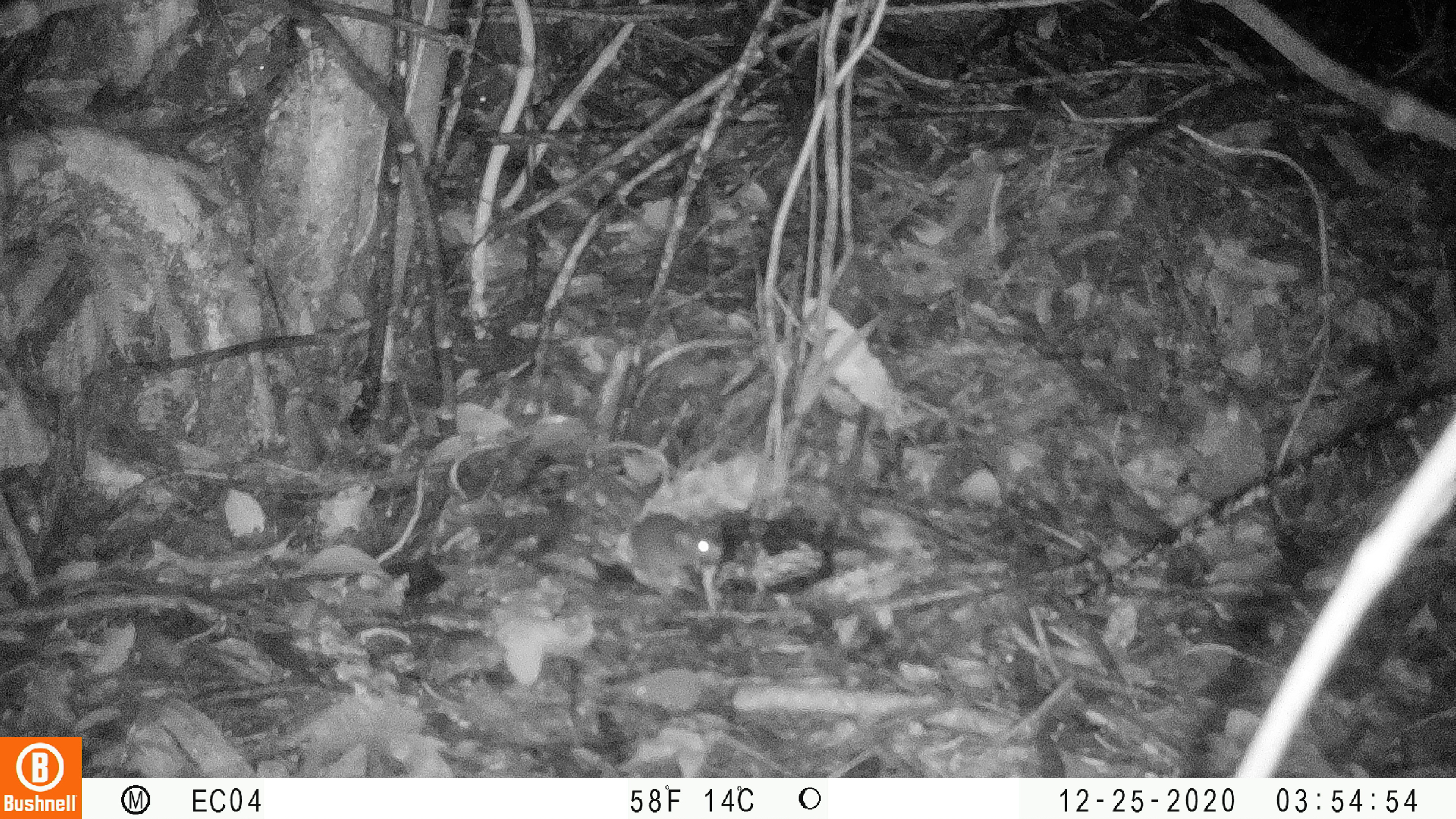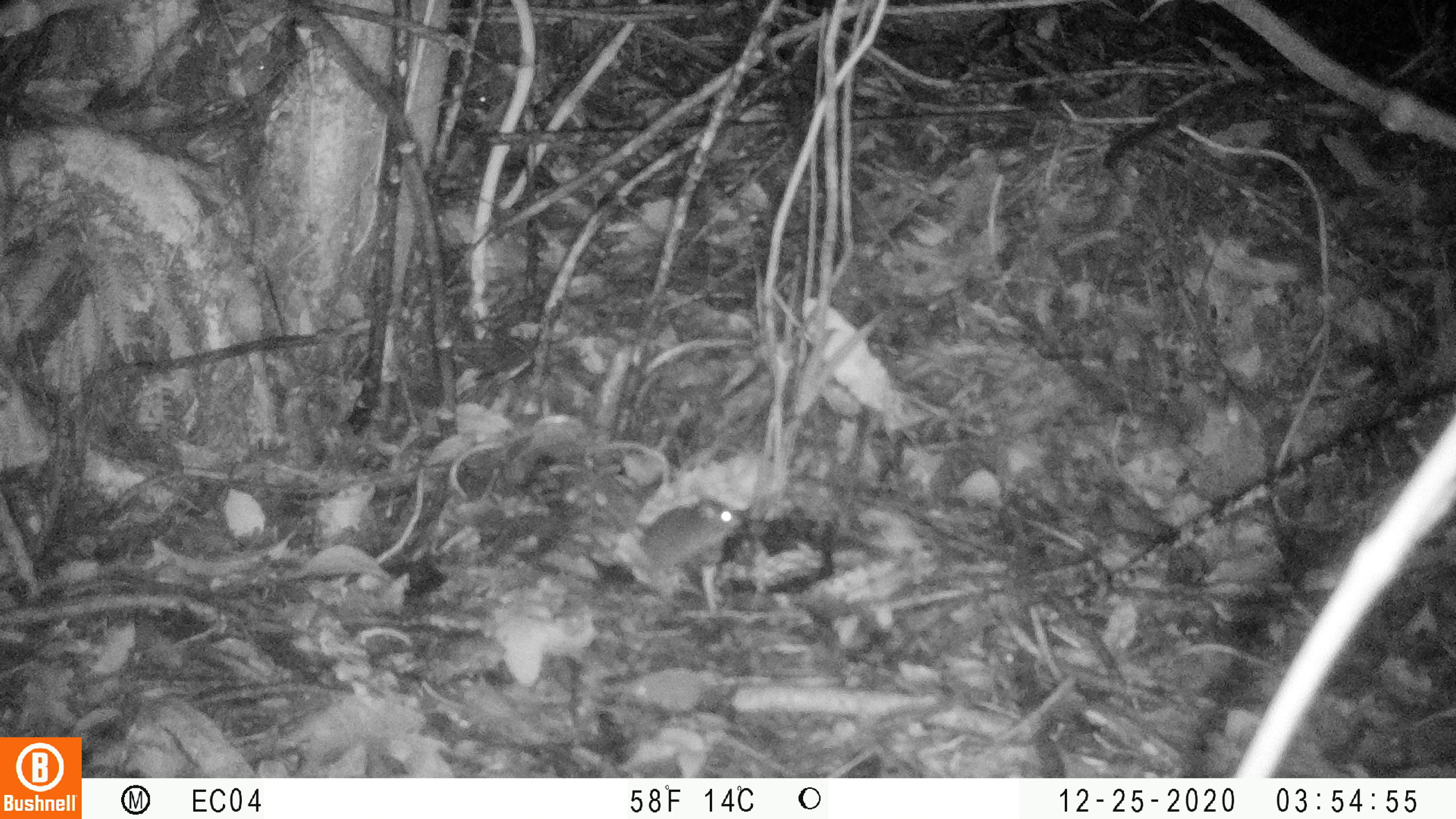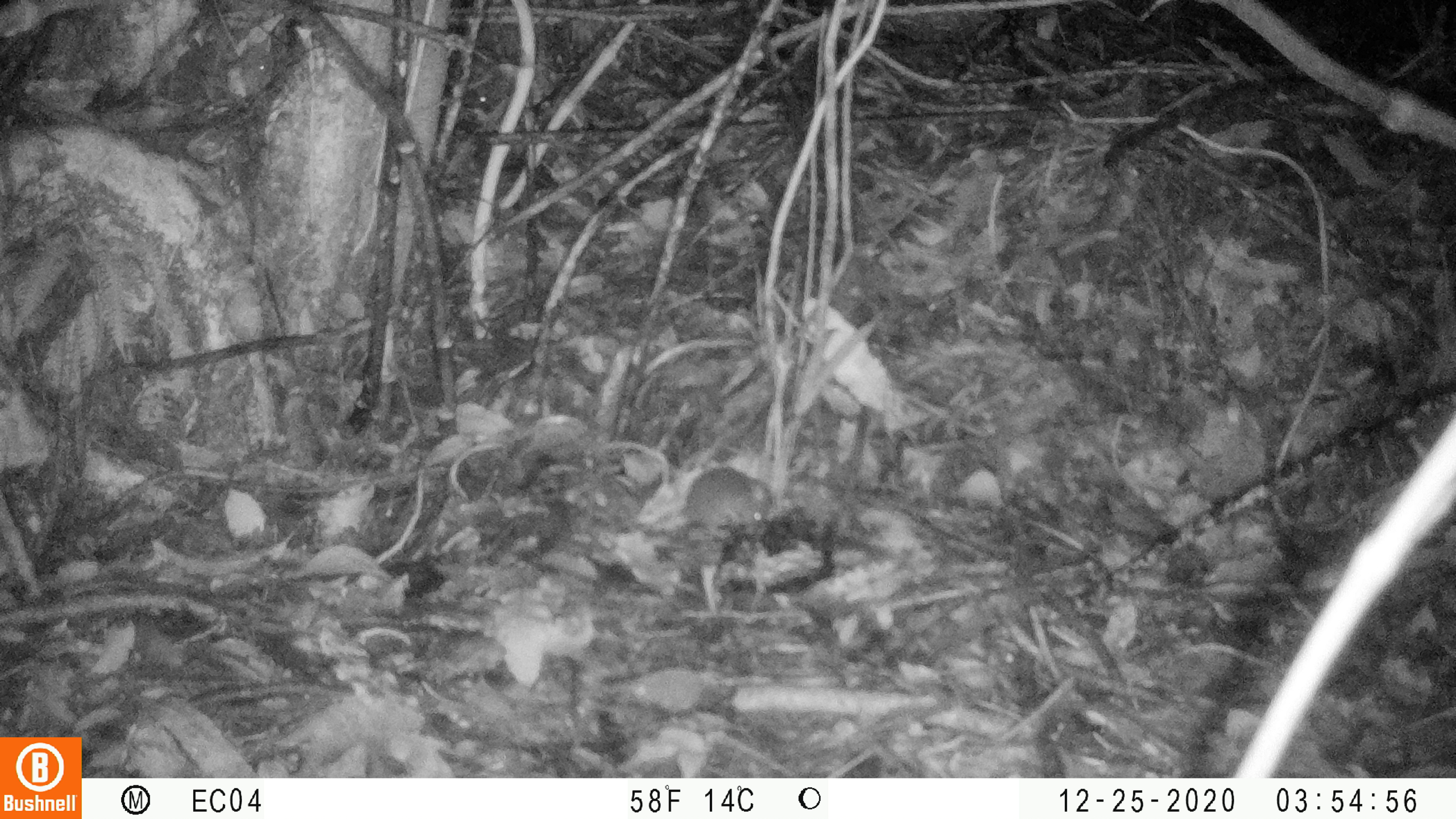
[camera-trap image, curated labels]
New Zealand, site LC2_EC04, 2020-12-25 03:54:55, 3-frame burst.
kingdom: Animalia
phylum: Chordata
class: Mammalia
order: Rodentia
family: Muridae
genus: Mus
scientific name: Mus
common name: mouse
Mouse (Mus).